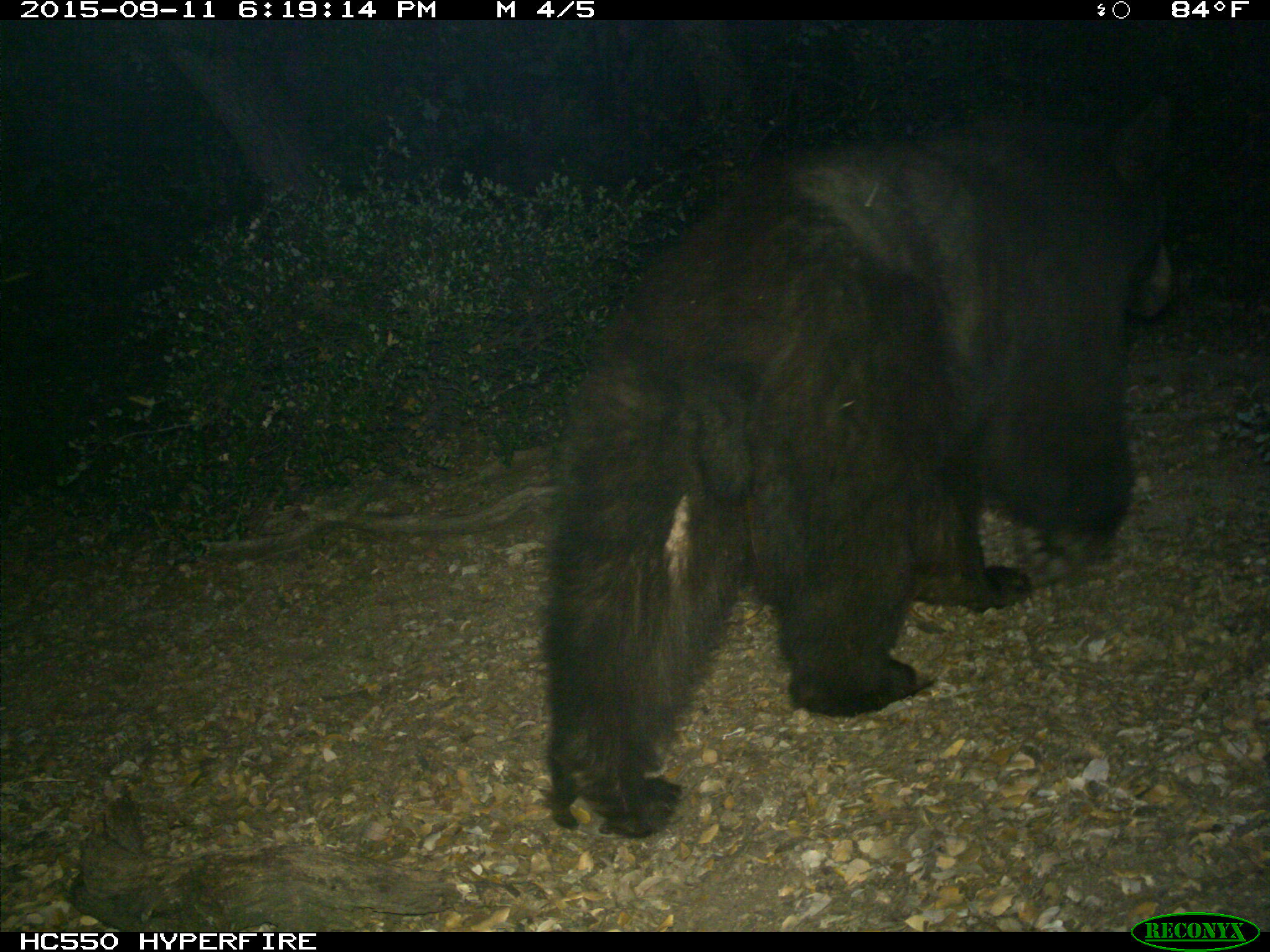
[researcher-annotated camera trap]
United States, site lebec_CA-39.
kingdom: Animalia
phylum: Chordata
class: Mammalia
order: Carnivora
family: Ursidae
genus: Ursus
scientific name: Ursus americanus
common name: american black bear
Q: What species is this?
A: Ursus americanus (american black bear).